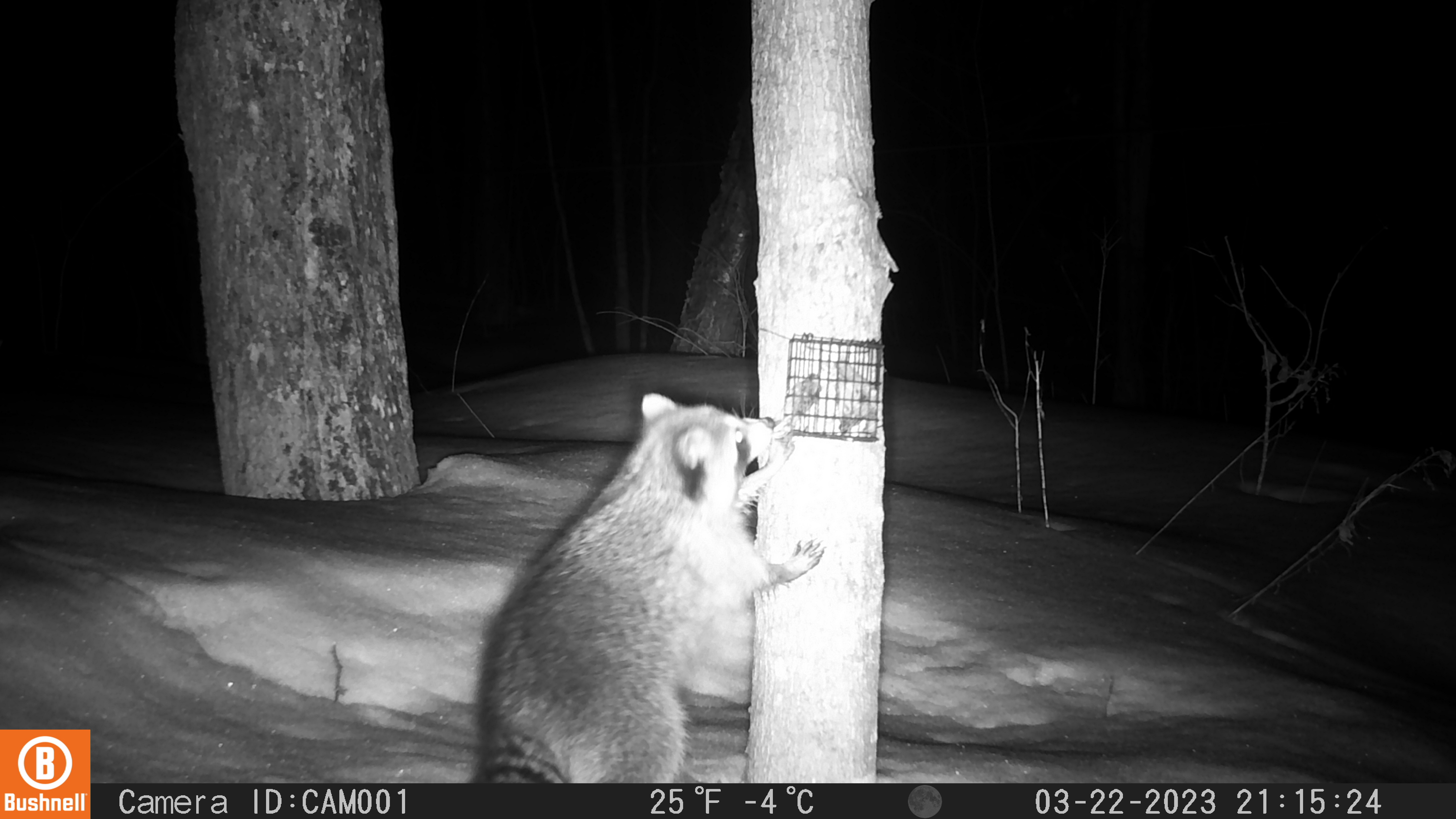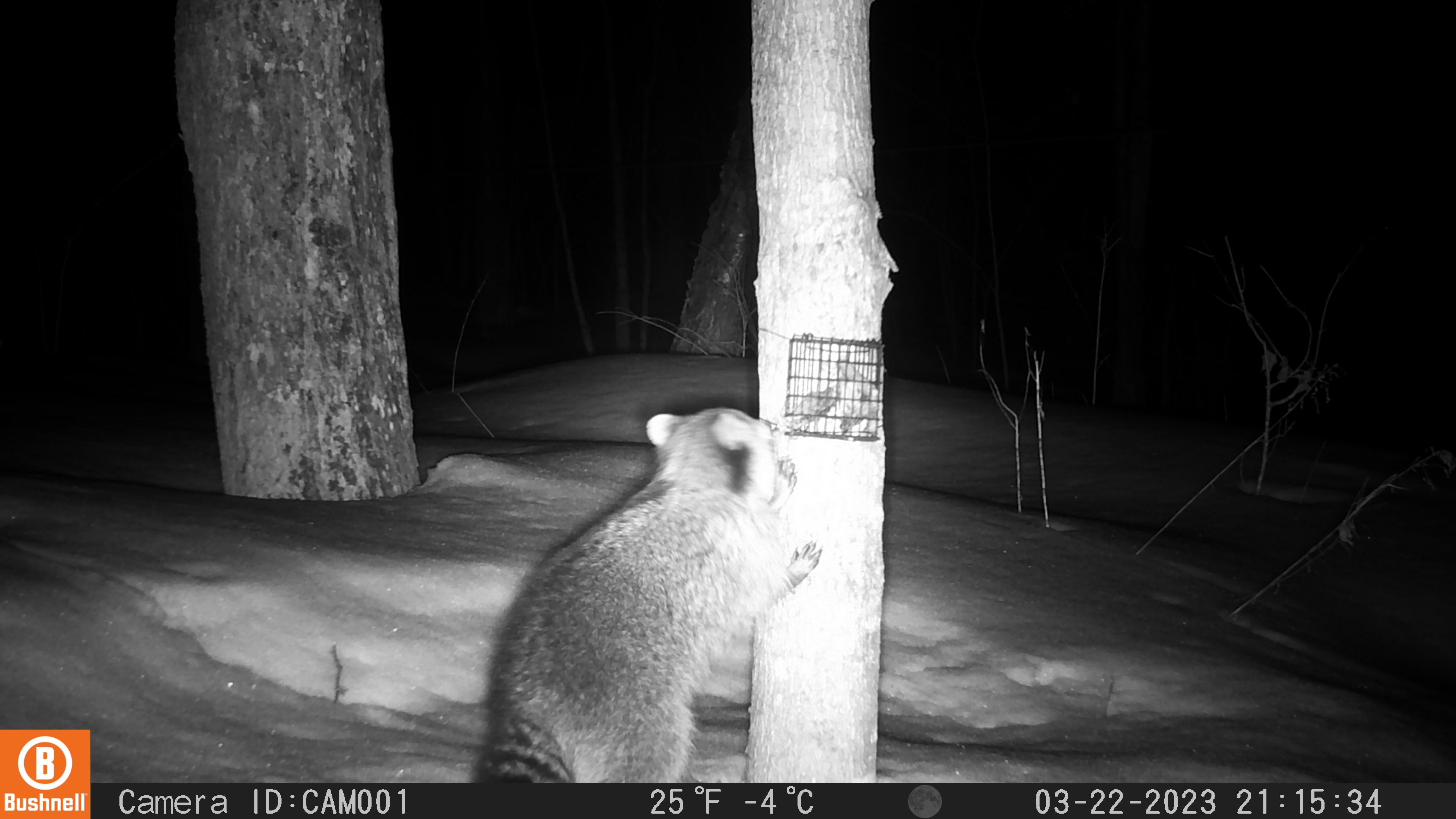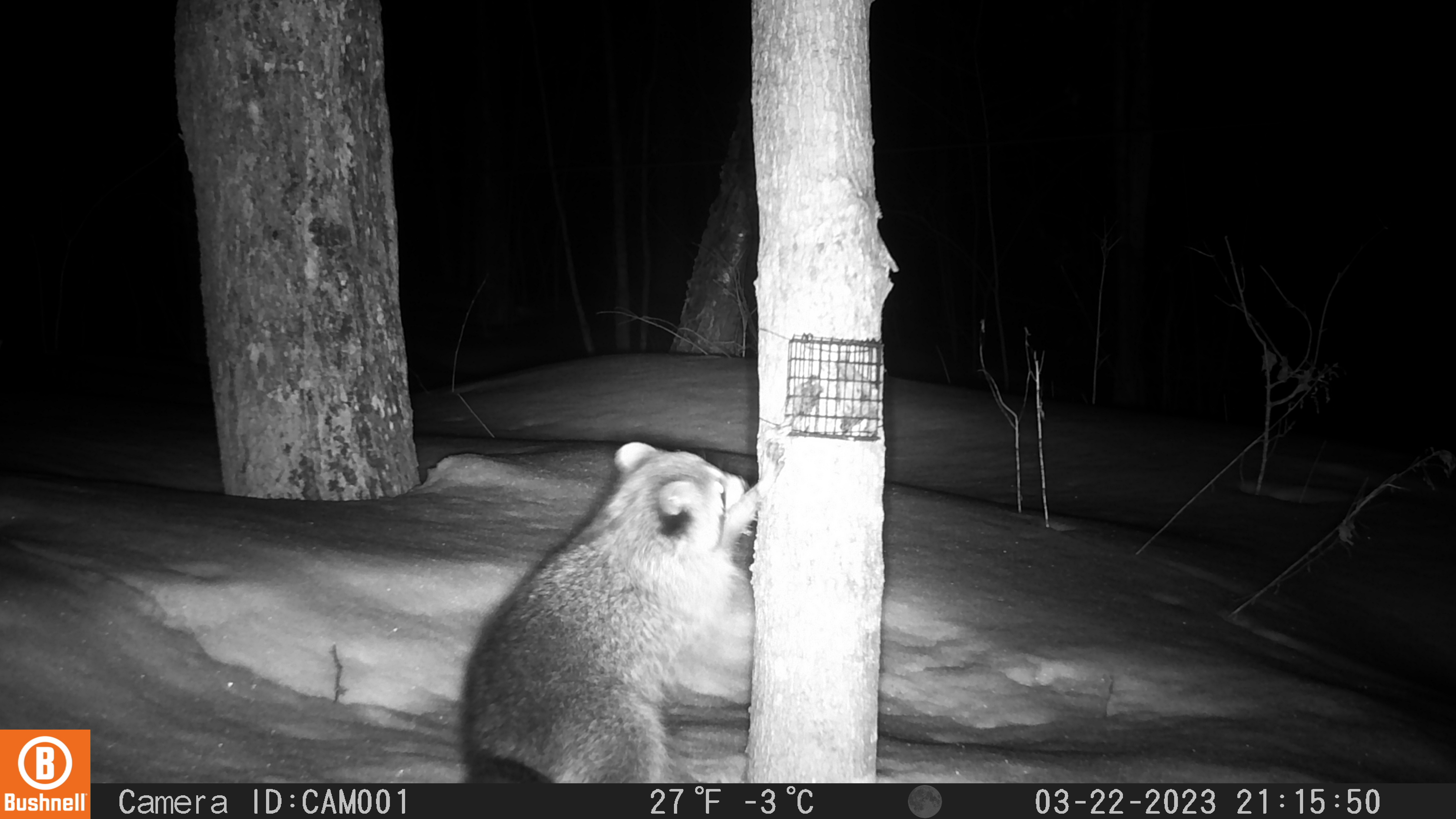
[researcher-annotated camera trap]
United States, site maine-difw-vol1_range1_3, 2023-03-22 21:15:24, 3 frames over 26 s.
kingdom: Animalia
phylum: Chordata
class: Mammalia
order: Carnivora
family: Procyonidae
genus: Procyon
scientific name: Procyon lotor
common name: raccoon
Raccoon (Procyon lotor).